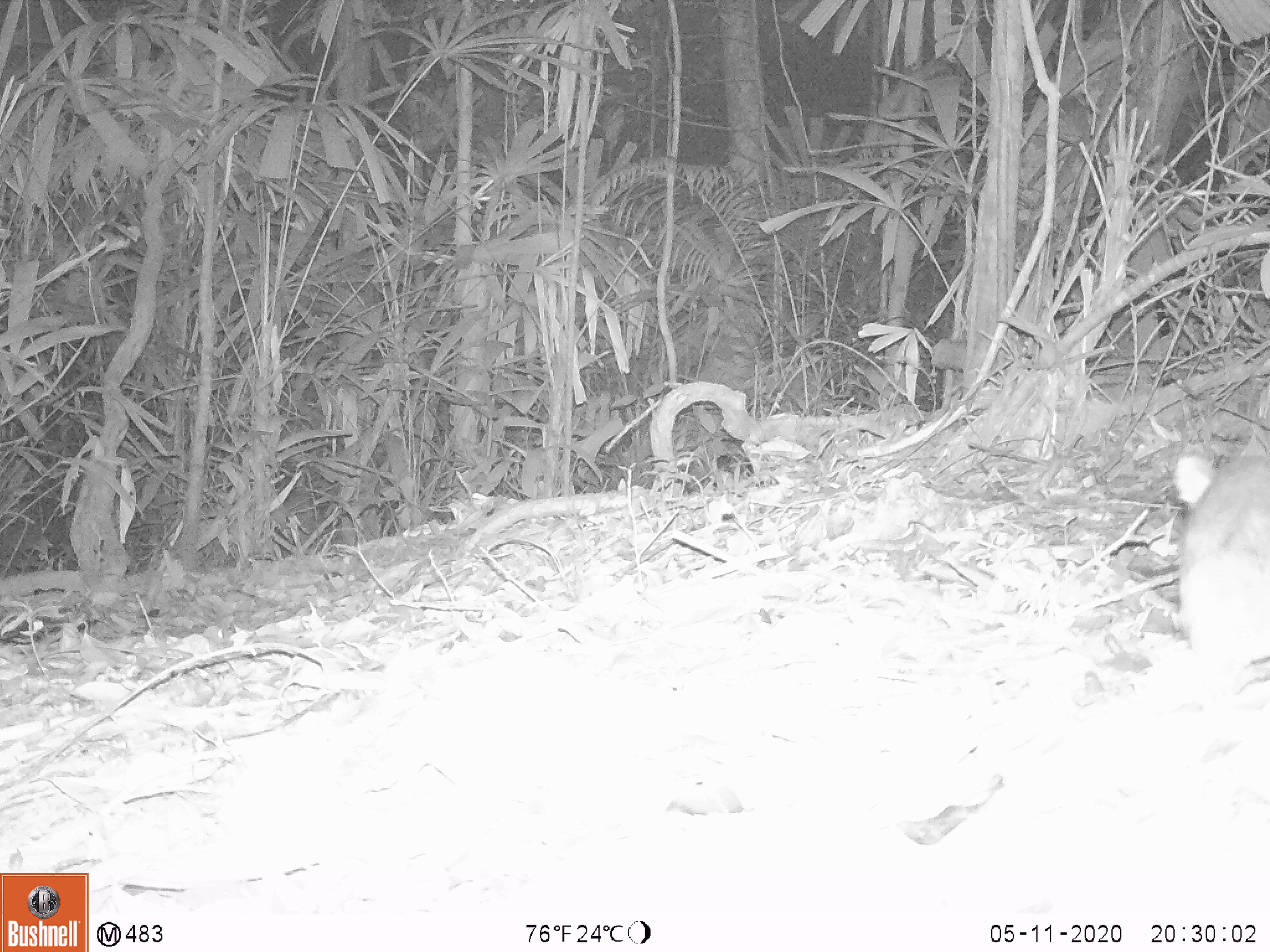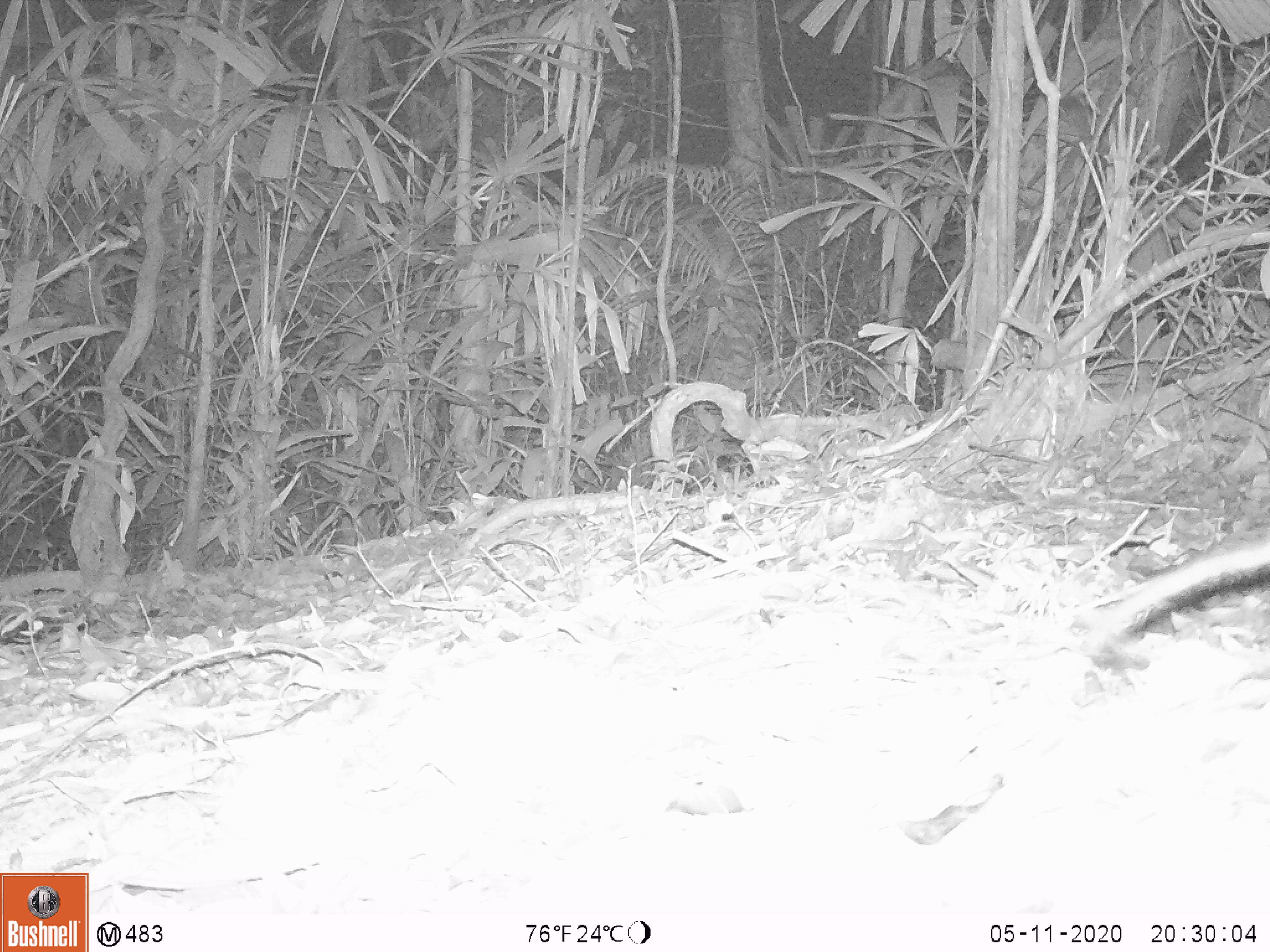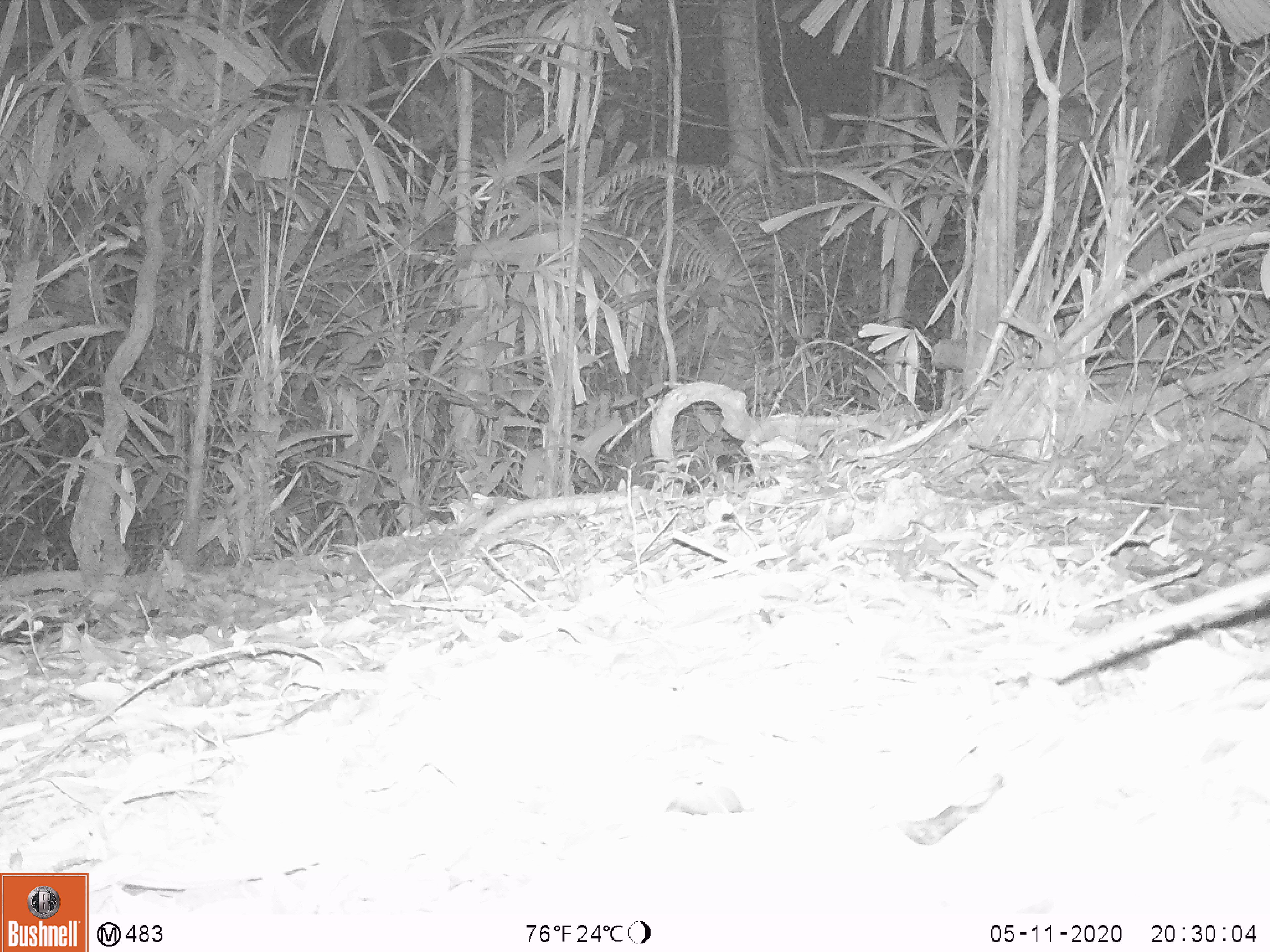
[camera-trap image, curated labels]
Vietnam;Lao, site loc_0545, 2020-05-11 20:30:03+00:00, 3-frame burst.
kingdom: Animalia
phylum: Chordata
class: Mammalia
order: Rodentia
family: Muridae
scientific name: Muridae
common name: old-world mice and rats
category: unidentified murid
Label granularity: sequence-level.